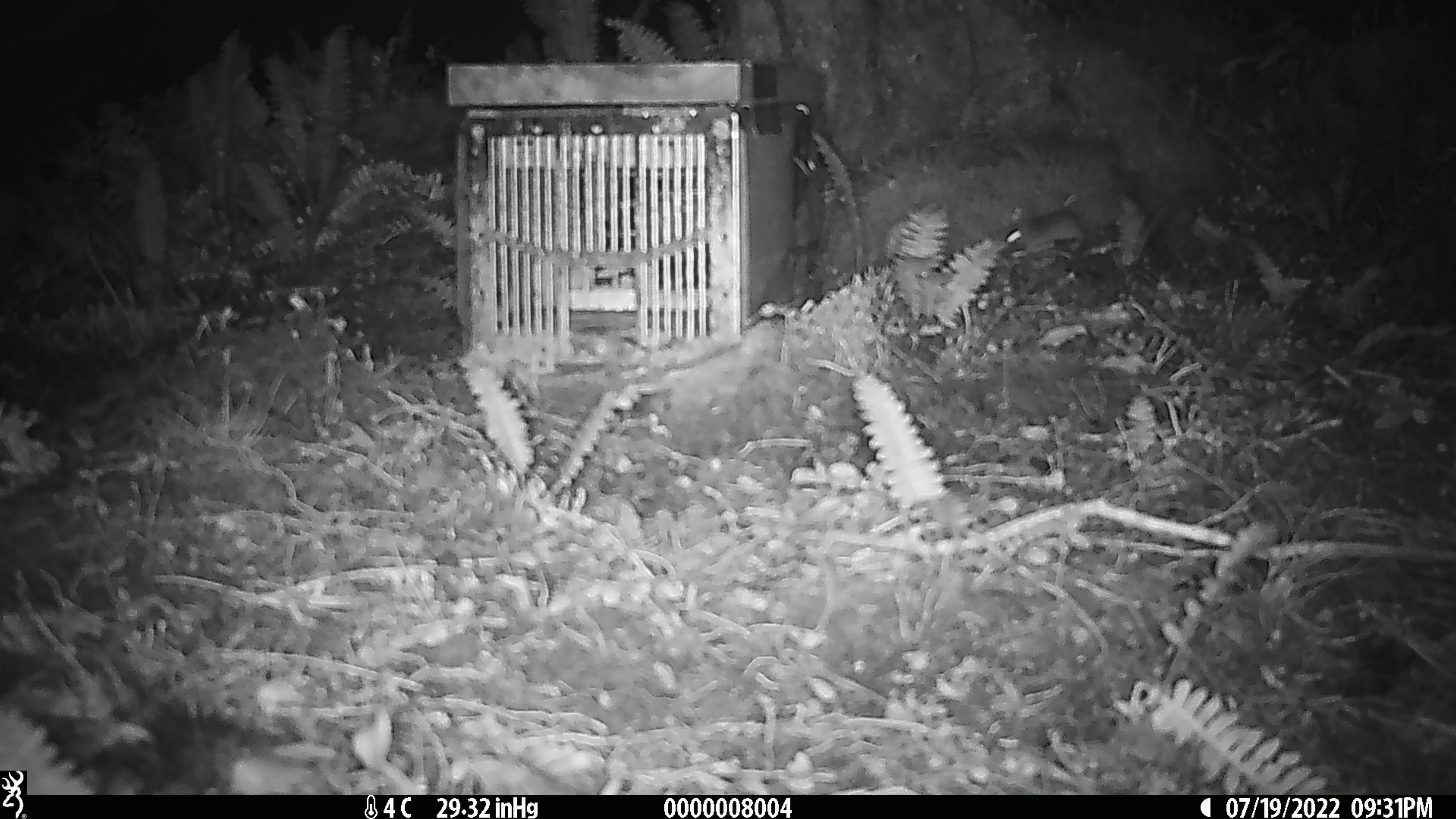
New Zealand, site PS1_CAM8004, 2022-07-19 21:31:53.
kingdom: Animalia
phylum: Chordata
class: Mammalia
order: Rodentia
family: Muridae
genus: Mus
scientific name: Mus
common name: mouse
Mouse (Mus).